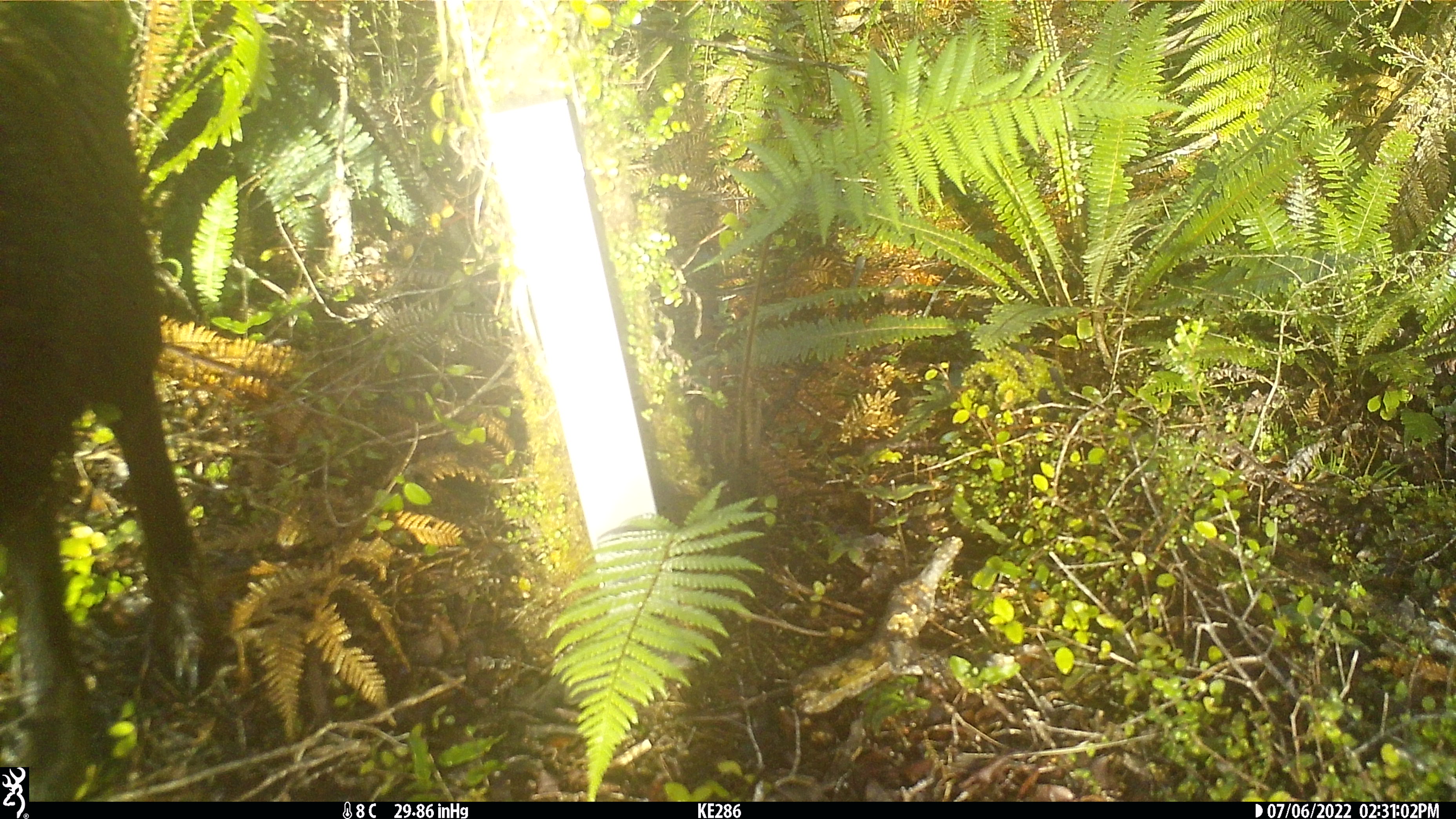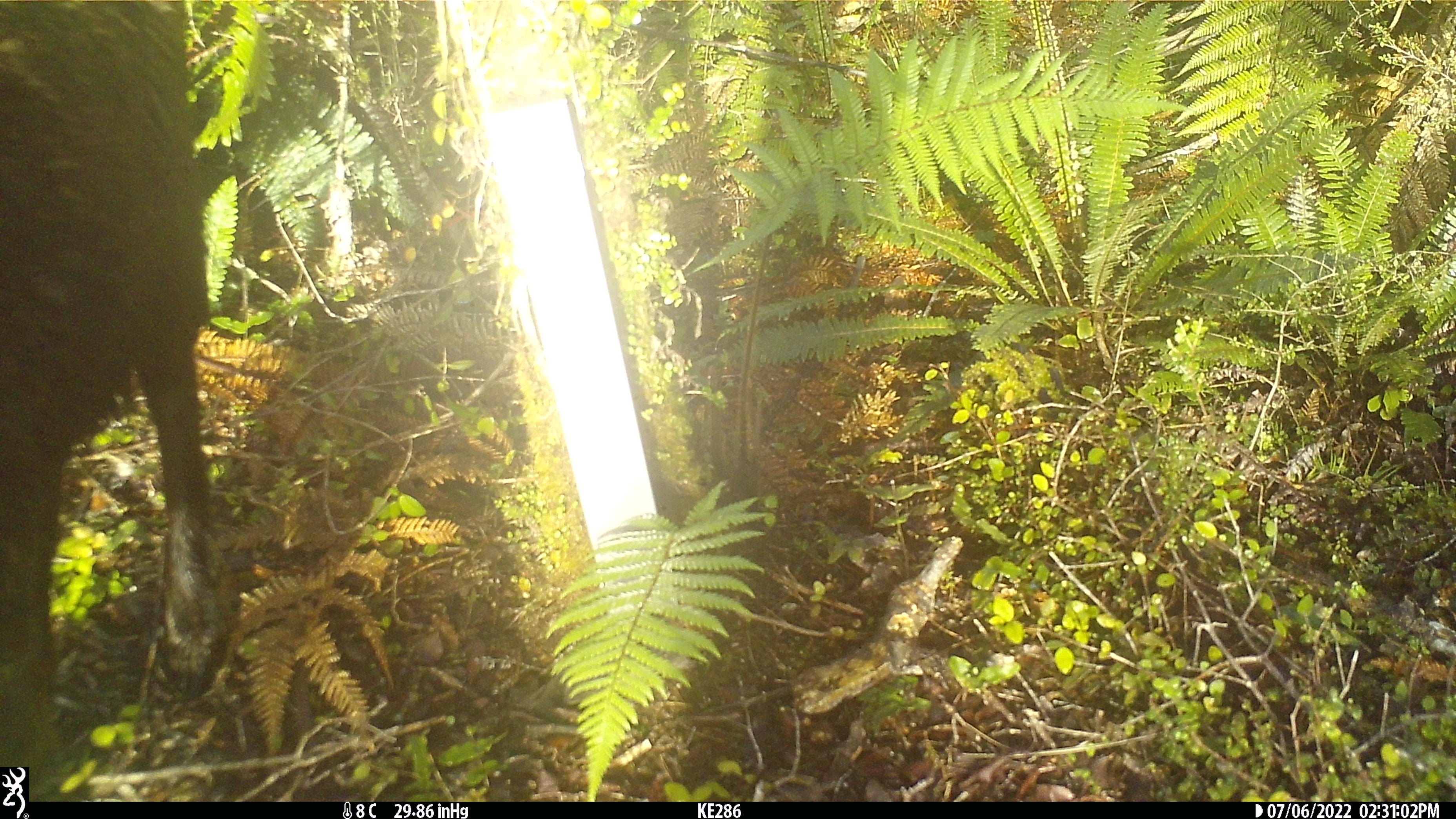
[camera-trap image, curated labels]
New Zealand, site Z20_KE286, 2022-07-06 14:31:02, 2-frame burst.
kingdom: Animalia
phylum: Chordata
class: Mammalia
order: Artiodactyla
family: Bovidae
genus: Rupicapra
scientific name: Rupicapra rupicapra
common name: alpine chamois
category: chamois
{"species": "chamois (alpine chamois) (Rupicapra rupicapra)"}